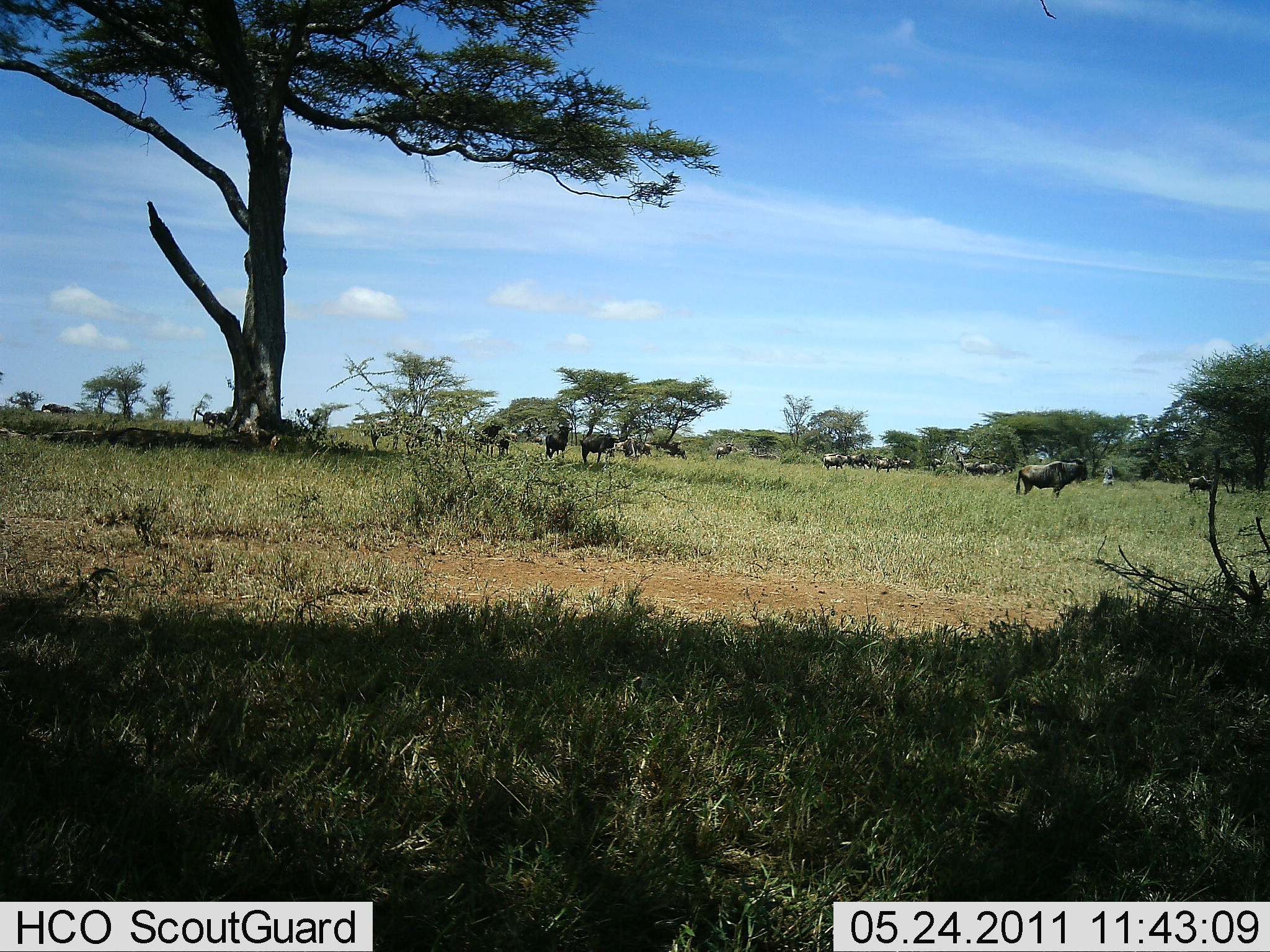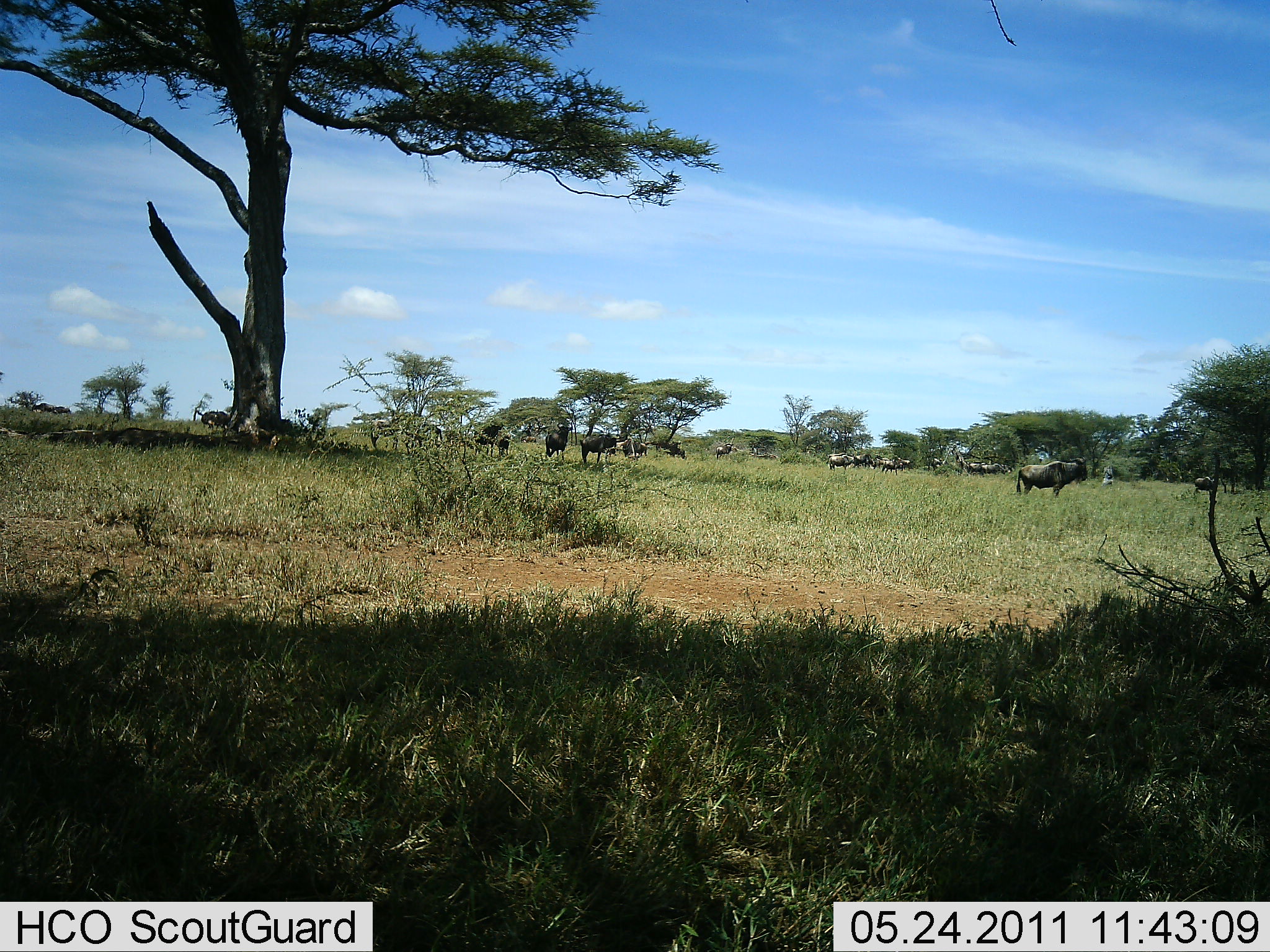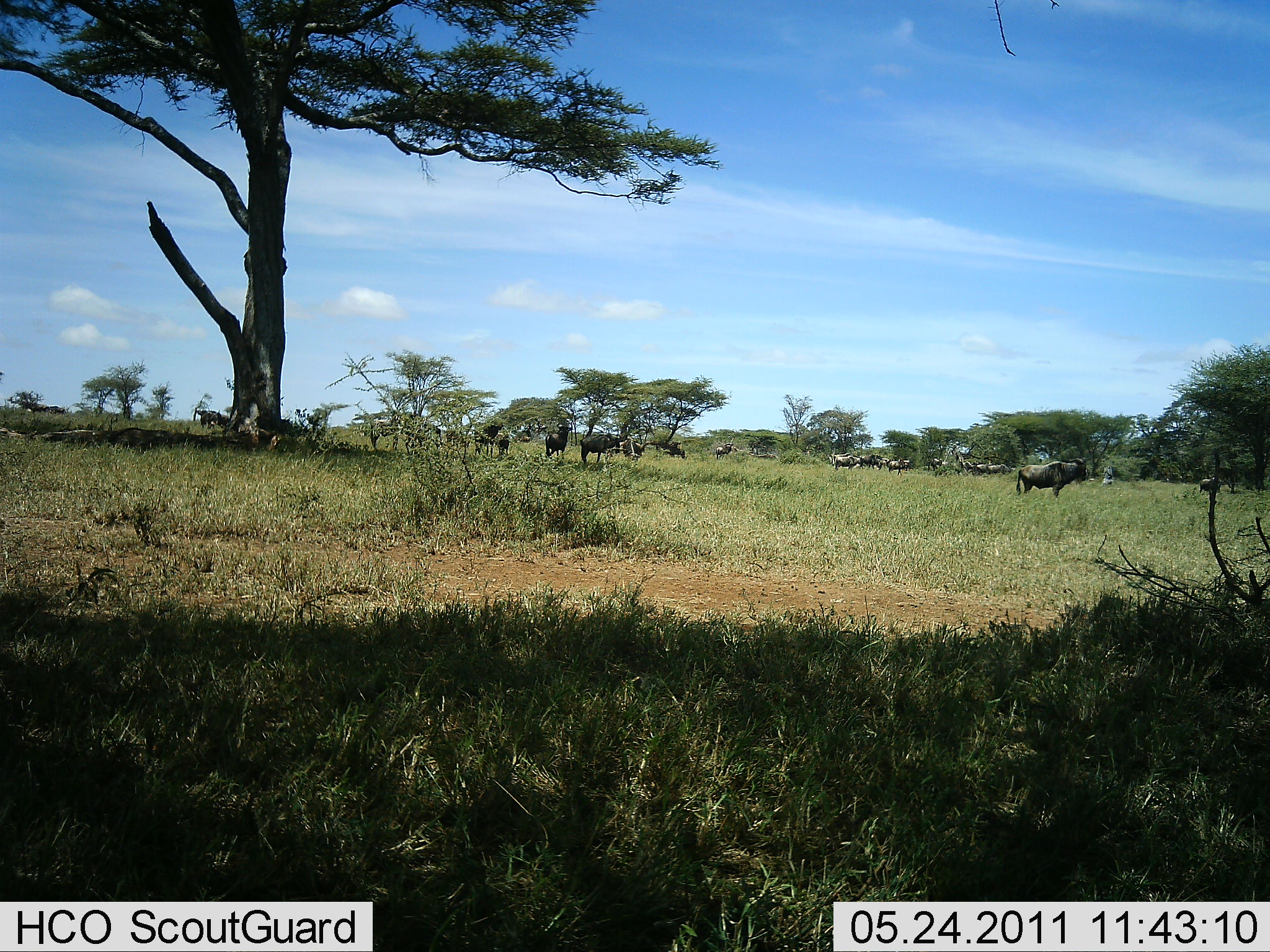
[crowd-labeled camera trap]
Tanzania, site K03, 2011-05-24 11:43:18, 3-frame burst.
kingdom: Animalia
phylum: Chordata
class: Mammalia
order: Artiodactyla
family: Bovidae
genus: Connochaetes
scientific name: Connochaetes taurinus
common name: blue wildebeest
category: wildebeest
Wildebeest (blue wildebeest) (Connochaetes taurinus), count 11-50. Behavior (volunteer vote fractions): standing 45%, resting 0%, moving 55%, interacting 9%. Young present (vote fraction): 0%. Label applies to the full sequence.